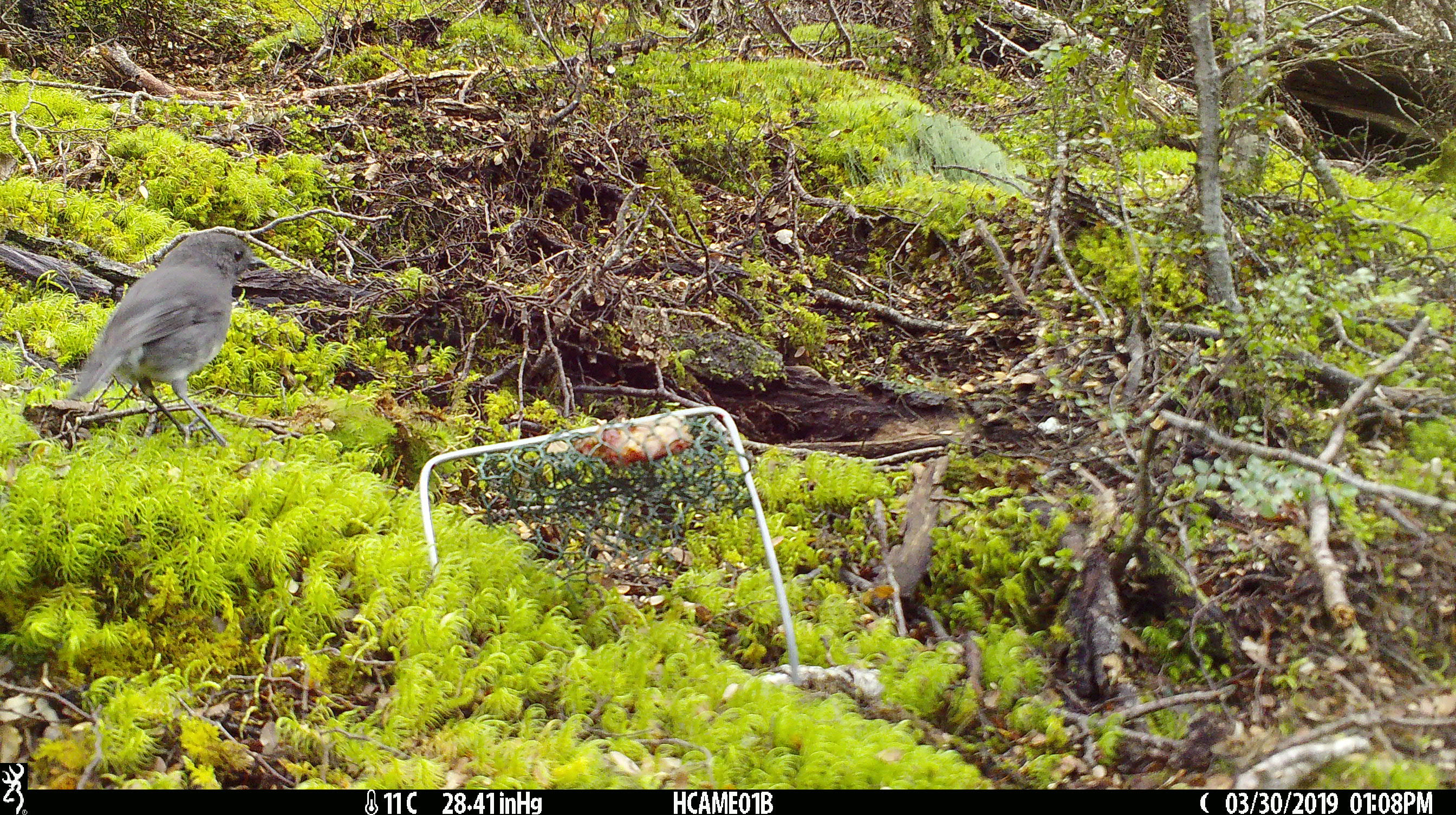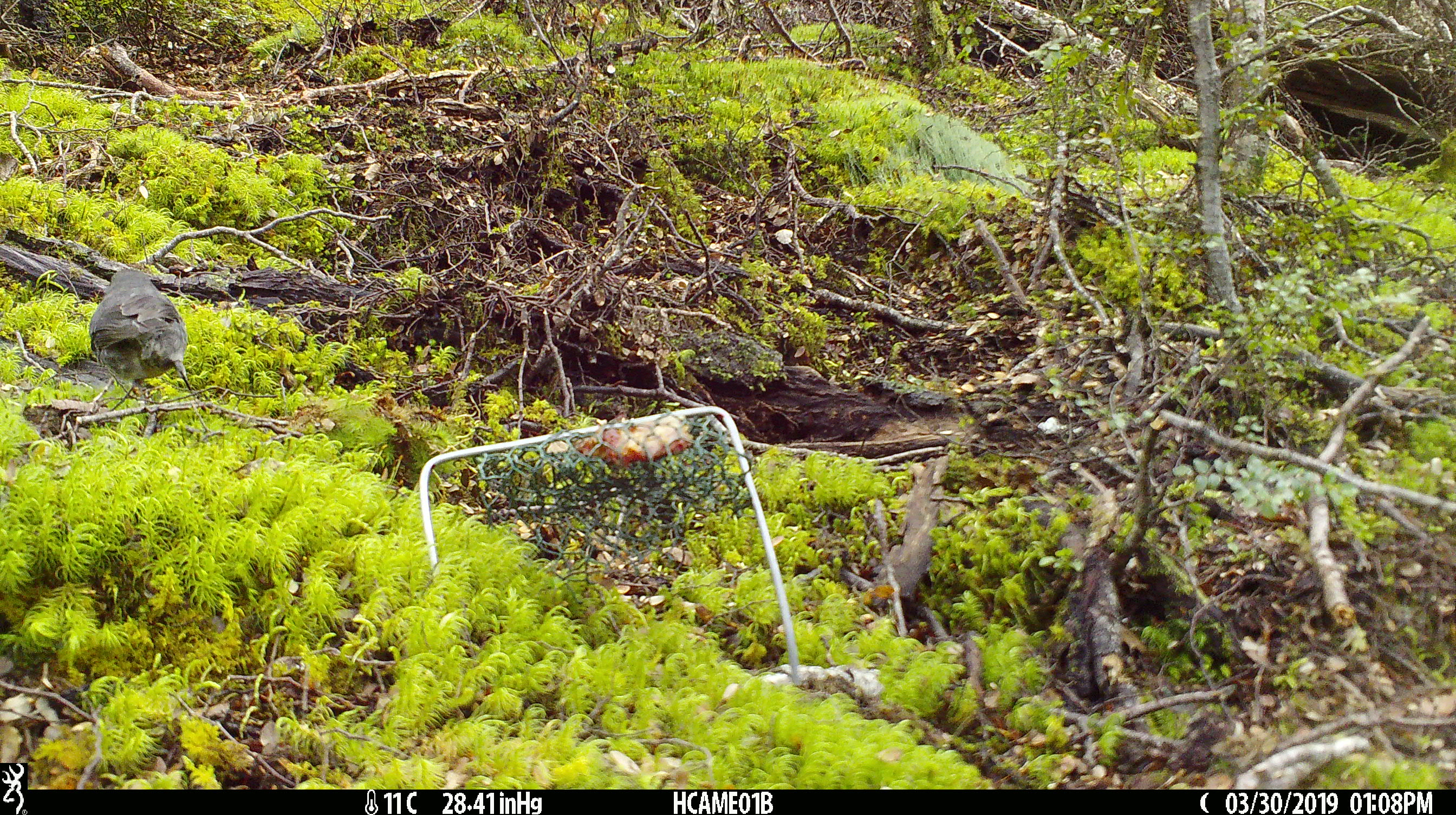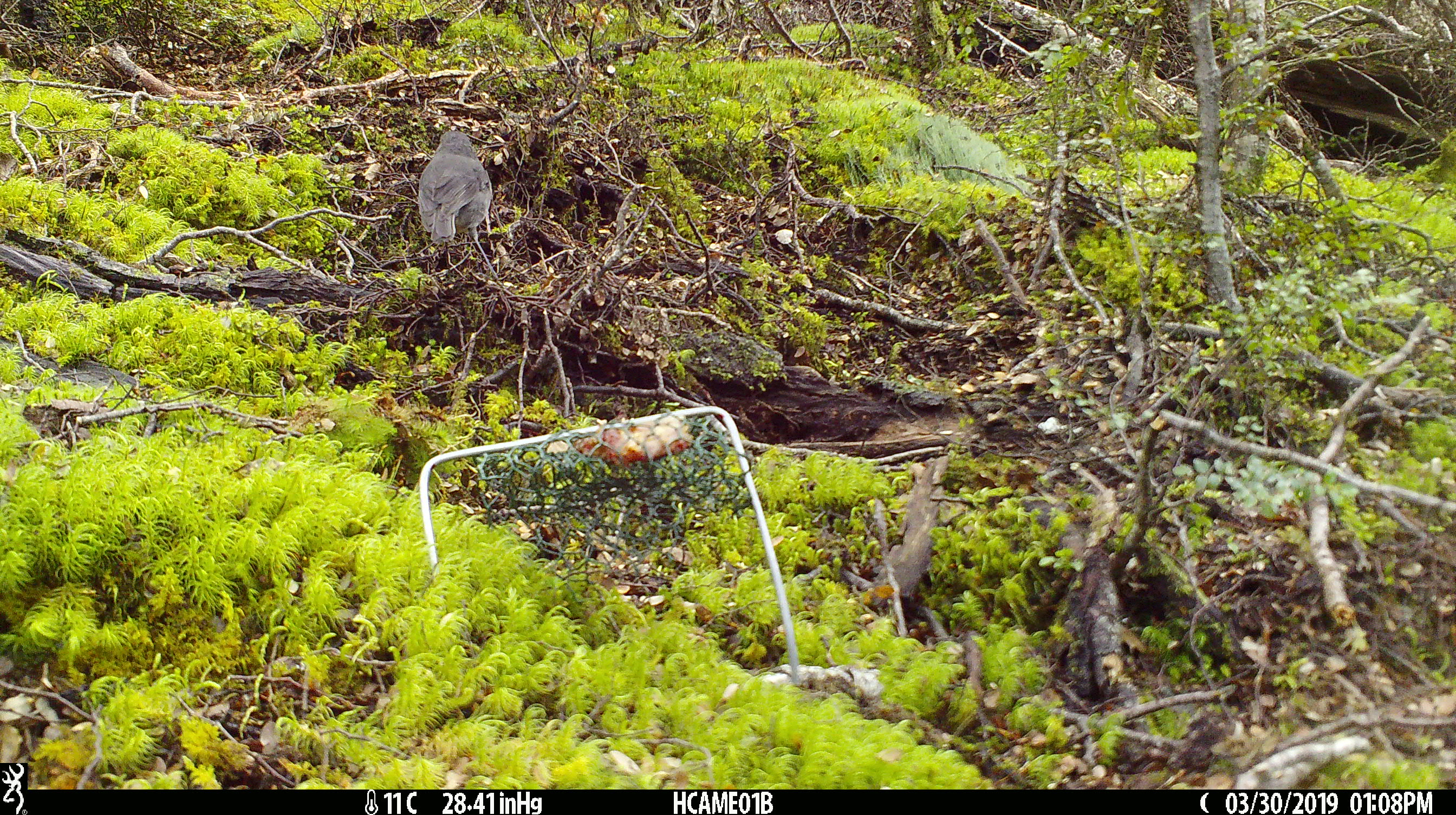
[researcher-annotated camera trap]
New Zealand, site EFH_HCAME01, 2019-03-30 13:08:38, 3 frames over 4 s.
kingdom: Animalia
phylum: Chordata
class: Aves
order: Passeriformes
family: Petroicidae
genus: Petroica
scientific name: Petroica australis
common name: new zealand robin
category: robin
Robin (new zealand robin) (Petroica australis).